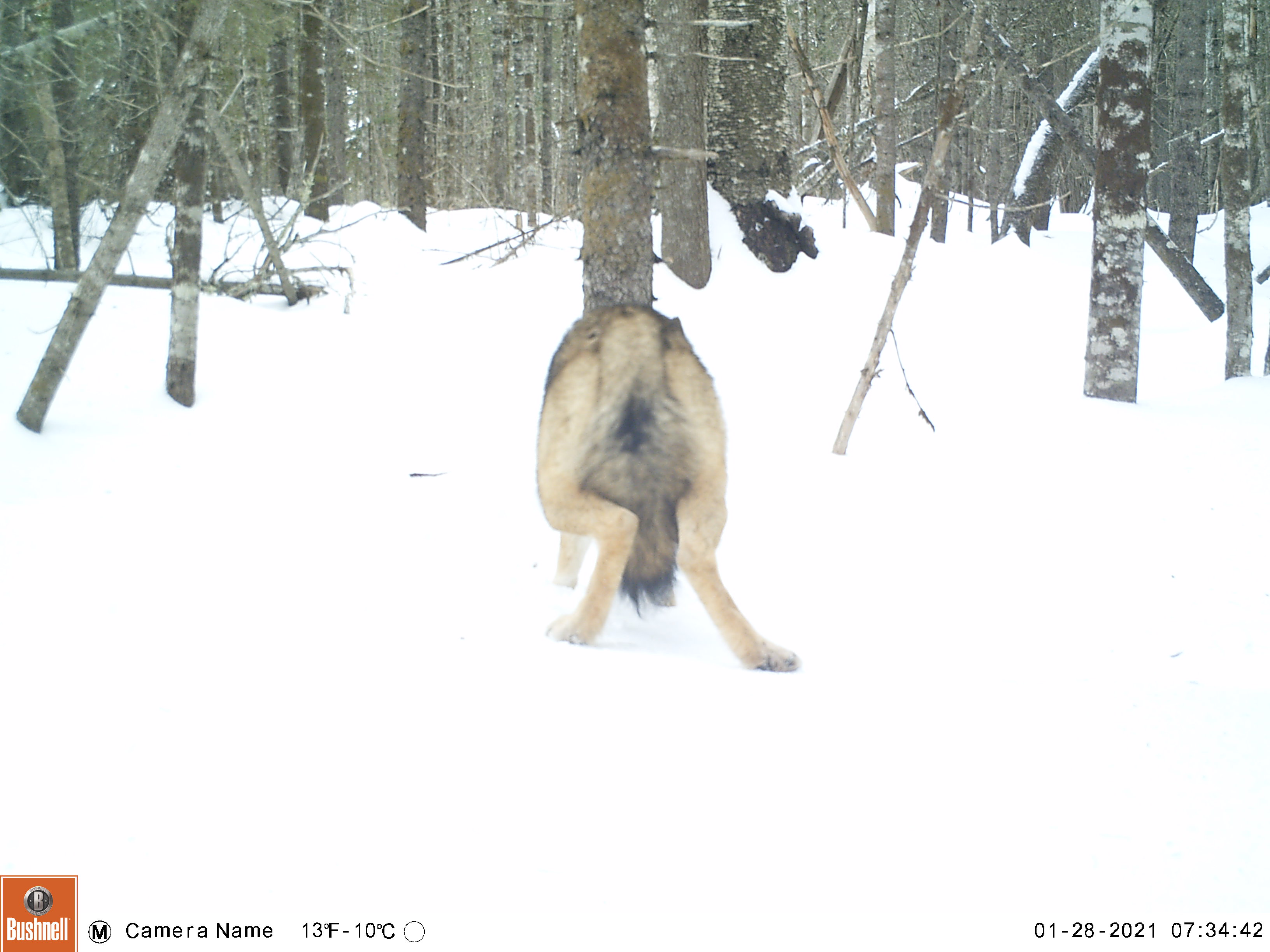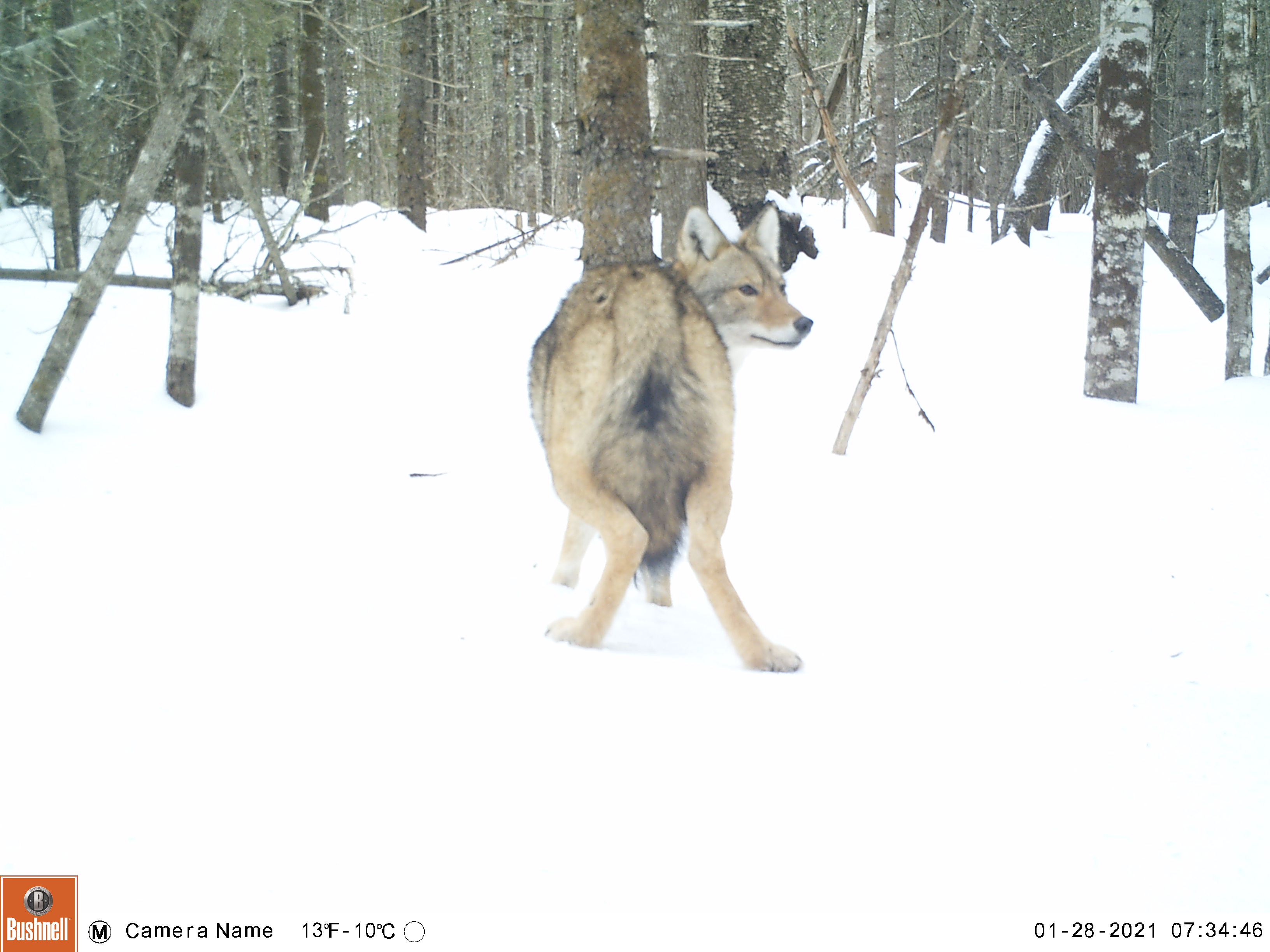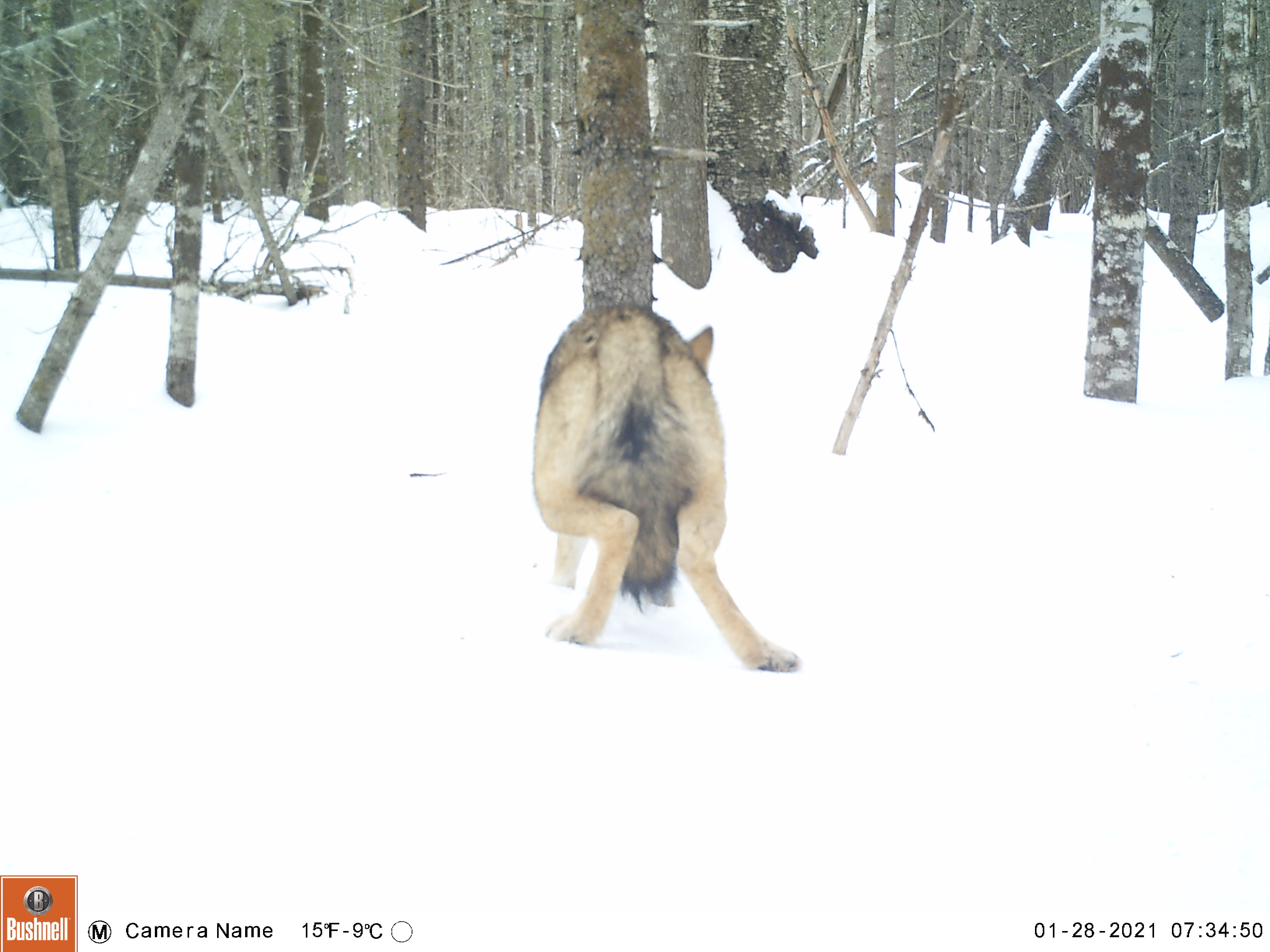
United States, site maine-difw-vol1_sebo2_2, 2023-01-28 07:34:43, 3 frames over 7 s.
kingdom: Animalia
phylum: Chordata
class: Mammalia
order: Carnivora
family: Canidae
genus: Canis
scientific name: Canis latrans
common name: coyote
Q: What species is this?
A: Coyote (Canis latrans).